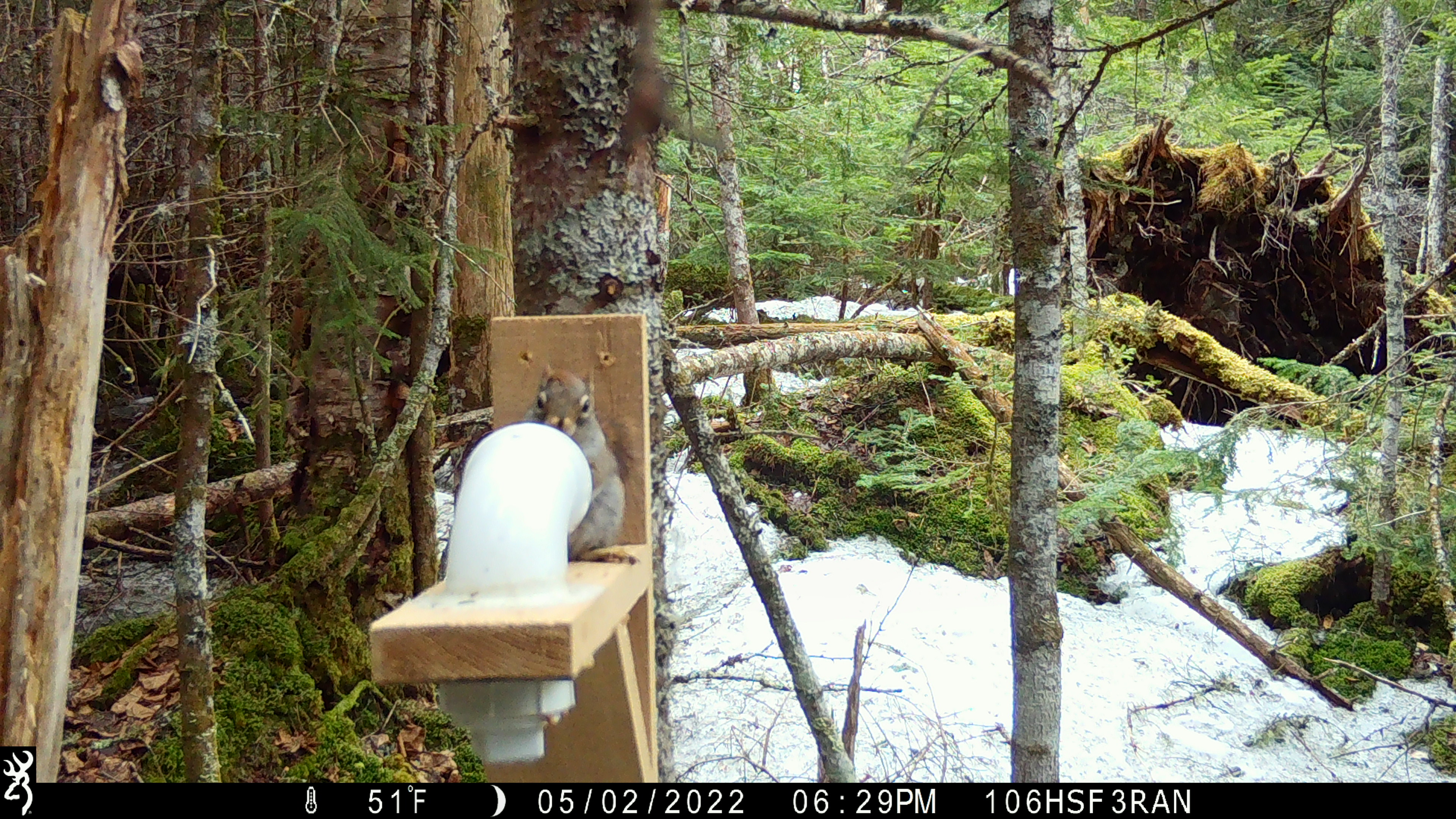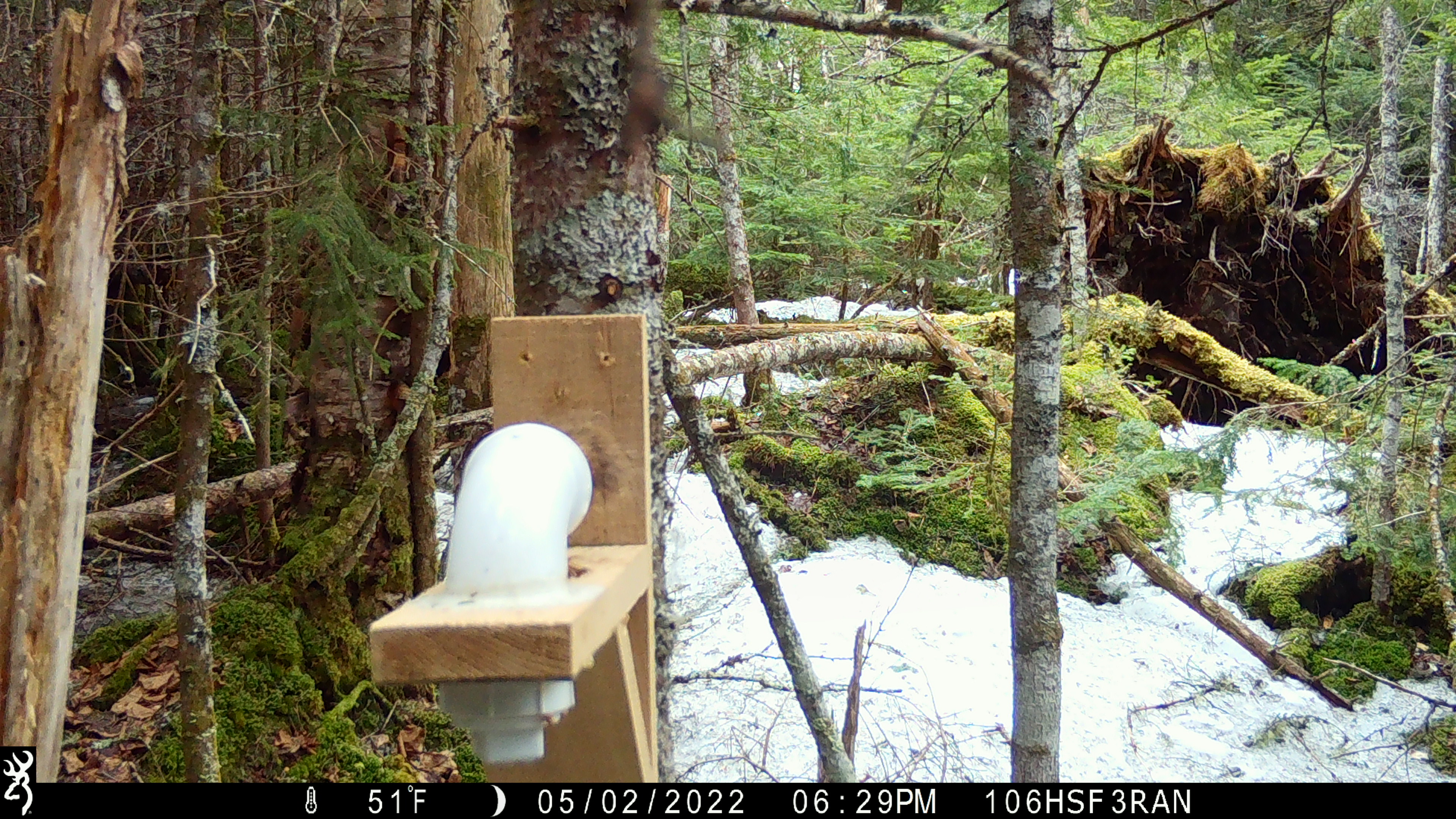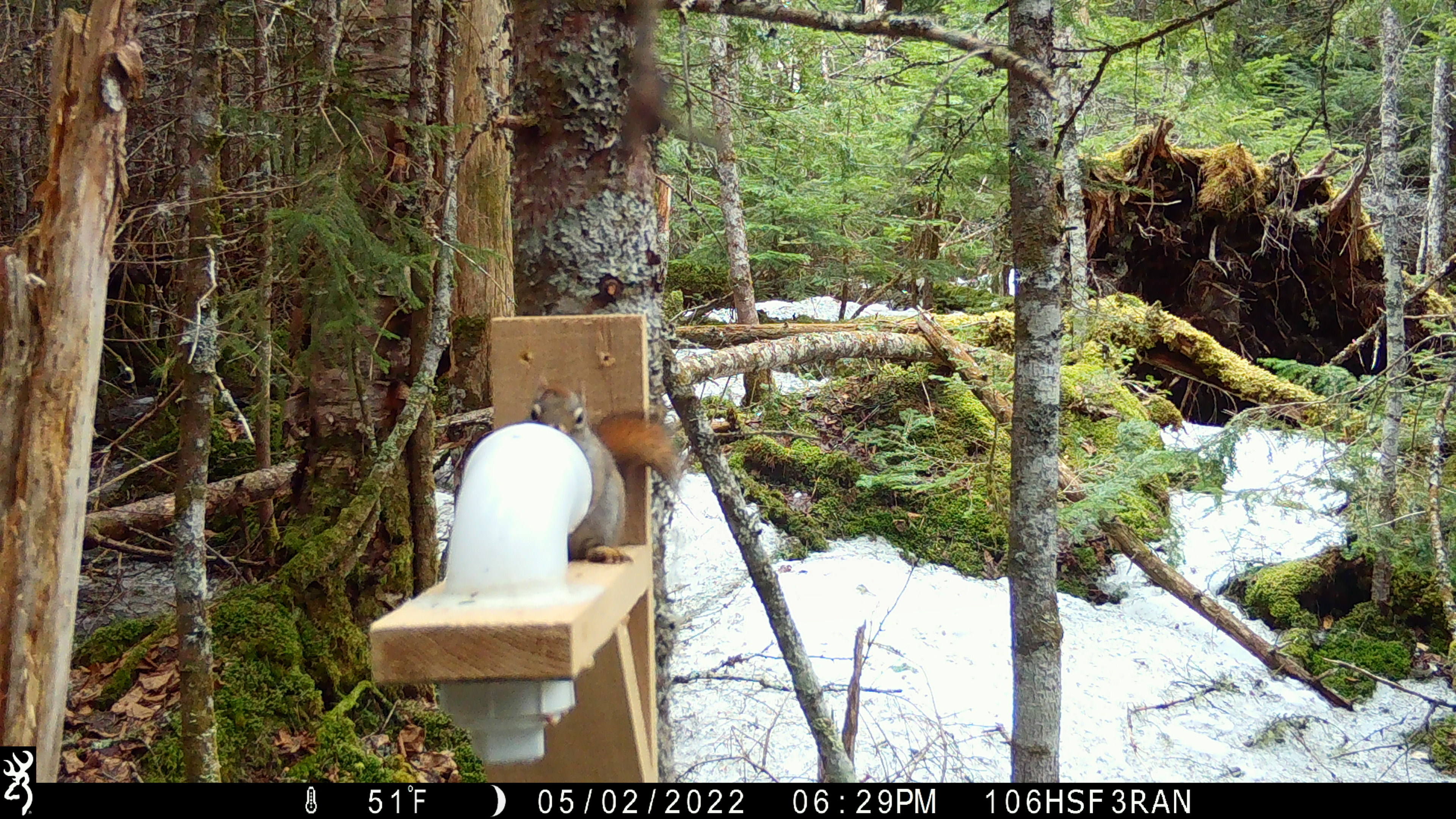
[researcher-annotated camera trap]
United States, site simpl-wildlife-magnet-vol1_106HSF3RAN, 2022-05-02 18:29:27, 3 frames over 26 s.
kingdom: Animalia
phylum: Chordata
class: Mammalia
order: Rodentia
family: Sciuridae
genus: Tamiasciurus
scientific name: Tamiasciurus hudsonicus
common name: red squirrel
Red squirrel (Tamiasciurus hudsonicus).